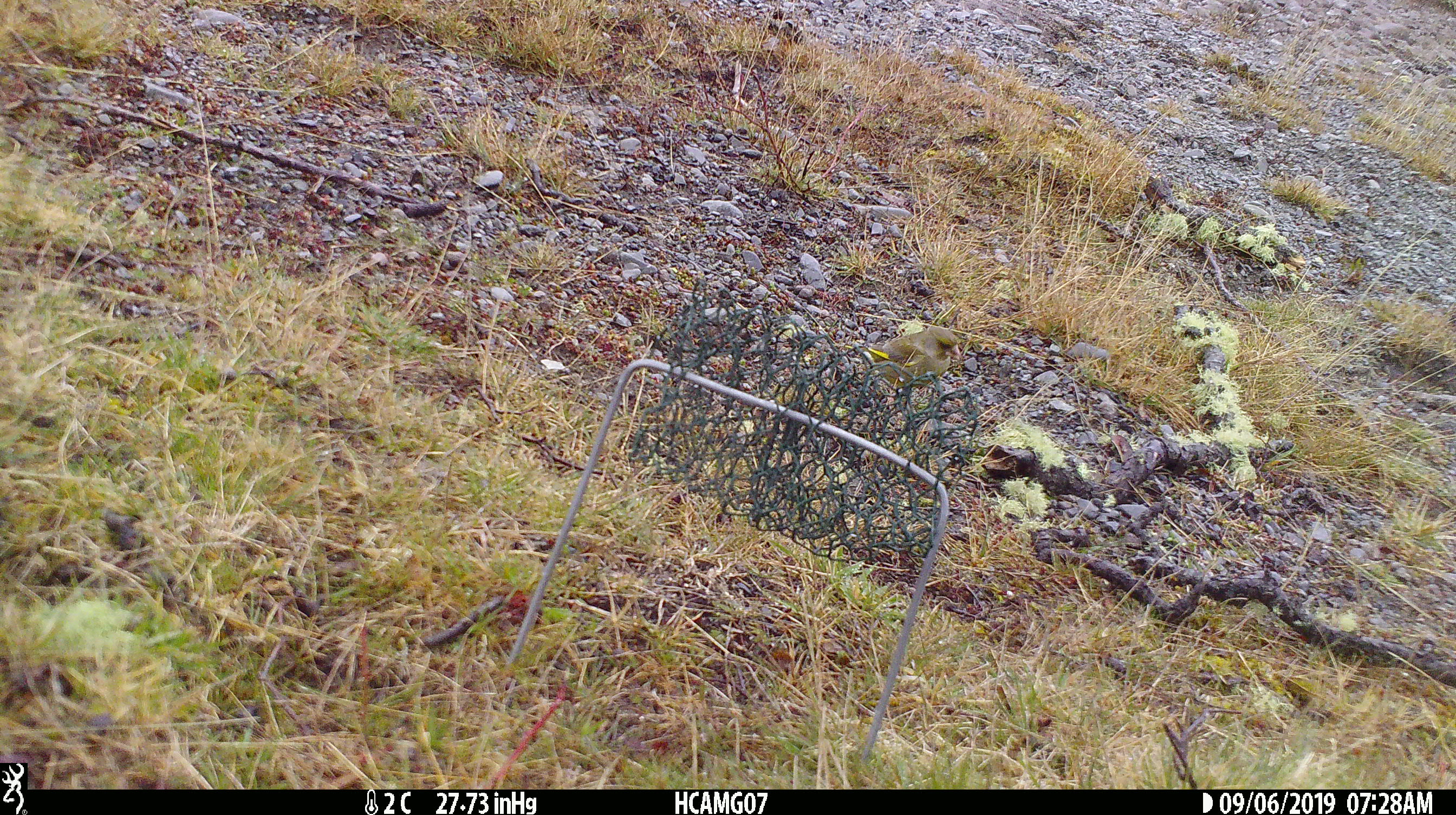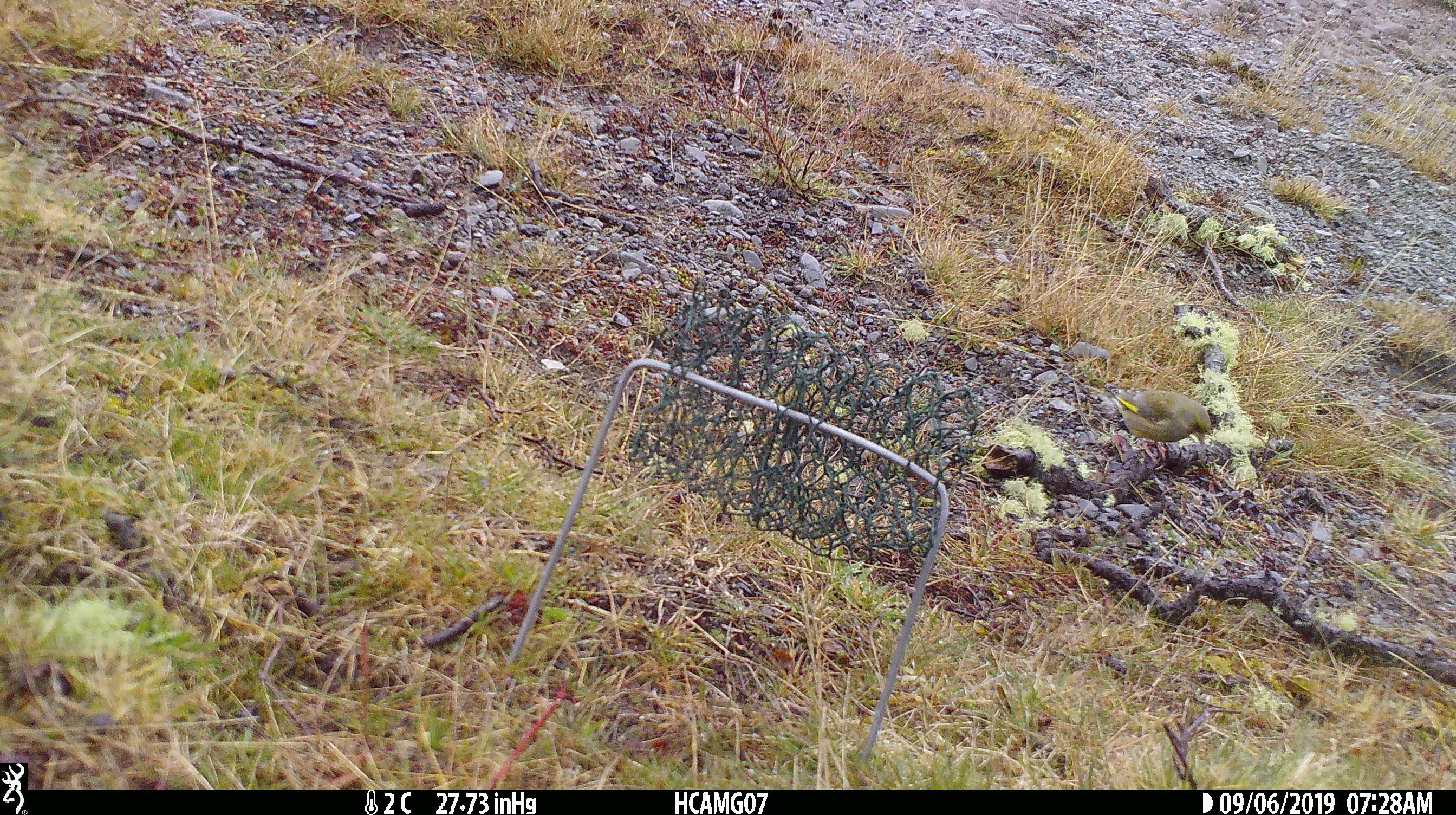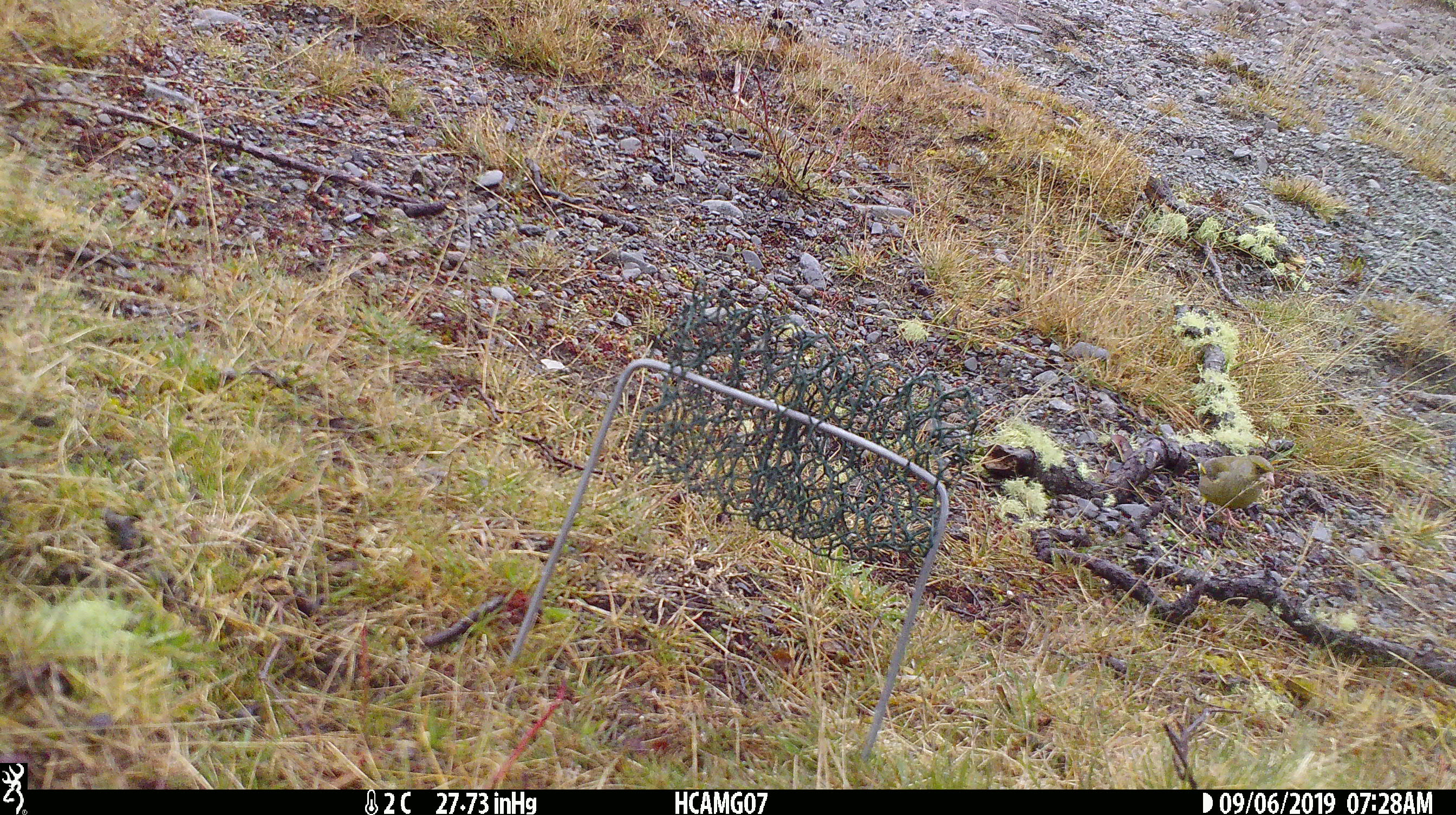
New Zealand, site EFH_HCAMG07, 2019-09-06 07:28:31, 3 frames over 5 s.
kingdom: Animalia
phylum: Chordata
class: Aves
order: Passeriformes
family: Fringillidae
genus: Chloris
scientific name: Chloris chloris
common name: greenfinch